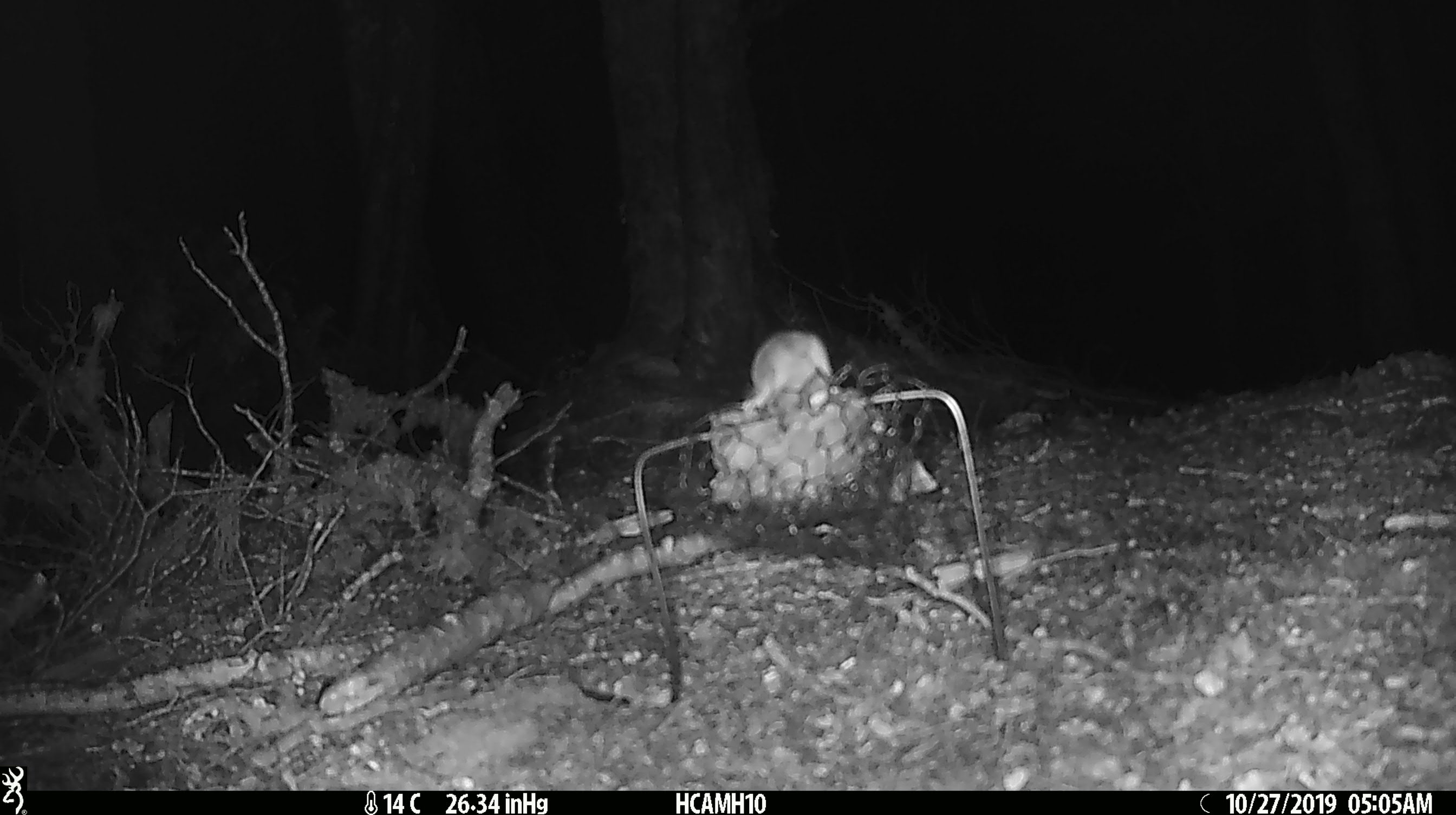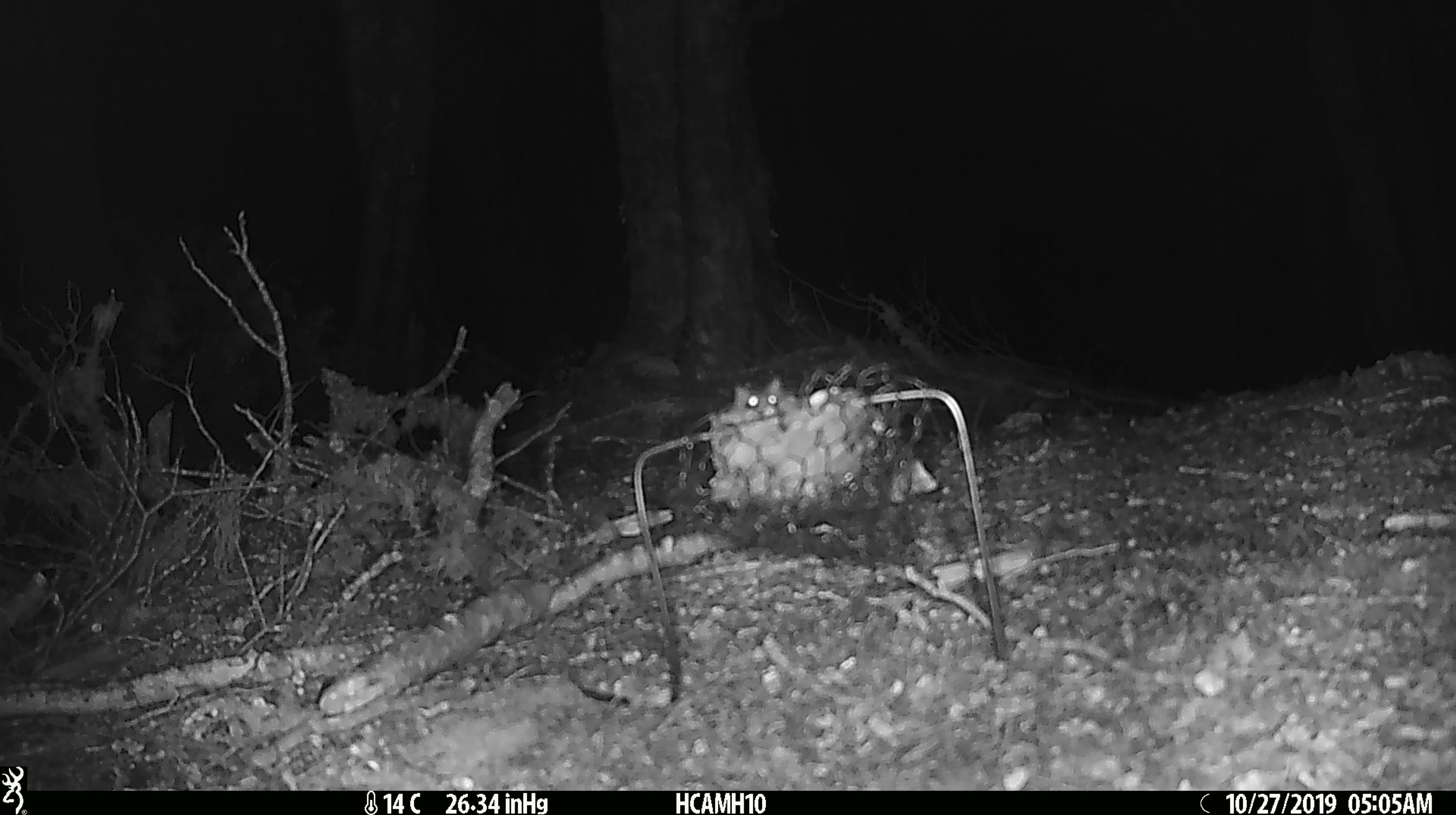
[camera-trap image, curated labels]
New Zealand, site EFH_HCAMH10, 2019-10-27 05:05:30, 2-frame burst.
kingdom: Animalia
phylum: Chordata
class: Mammalia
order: Rodentia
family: Muridae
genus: Mus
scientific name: Mus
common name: mouse